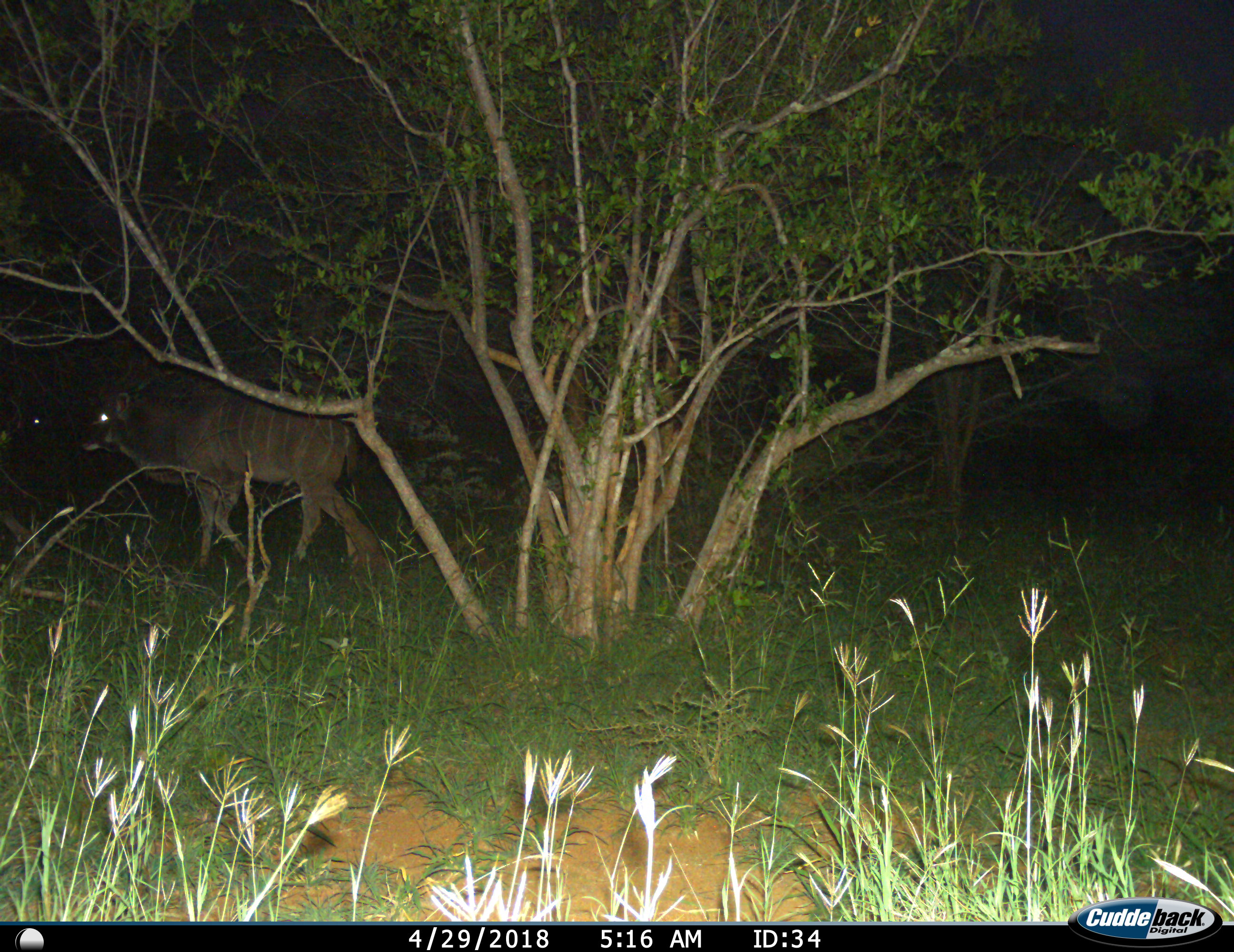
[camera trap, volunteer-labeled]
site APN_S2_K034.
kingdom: Animalia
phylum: Chordata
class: Mammalia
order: Artiodactyla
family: Bovidae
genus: Tragelaphus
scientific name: Tragelaphus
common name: kudu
Kudu (Tragelaphus), count 1. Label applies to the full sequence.